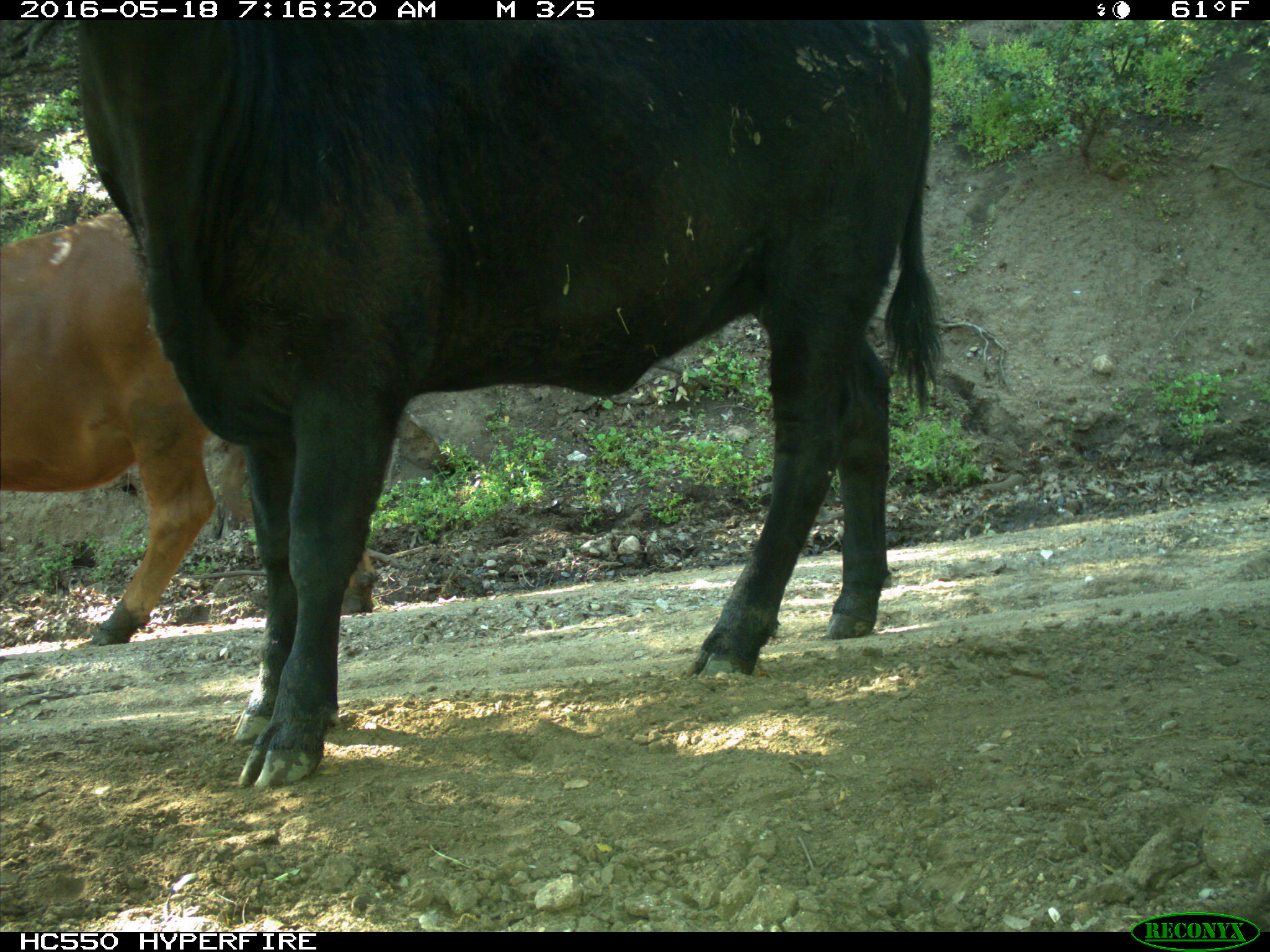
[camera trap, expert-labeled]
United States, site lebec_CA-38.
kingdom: Animalia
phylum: Chordata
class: Mammalia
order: Artiodactyla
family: Bovidae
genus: Bos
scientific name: Bos taurus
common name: domestic cow